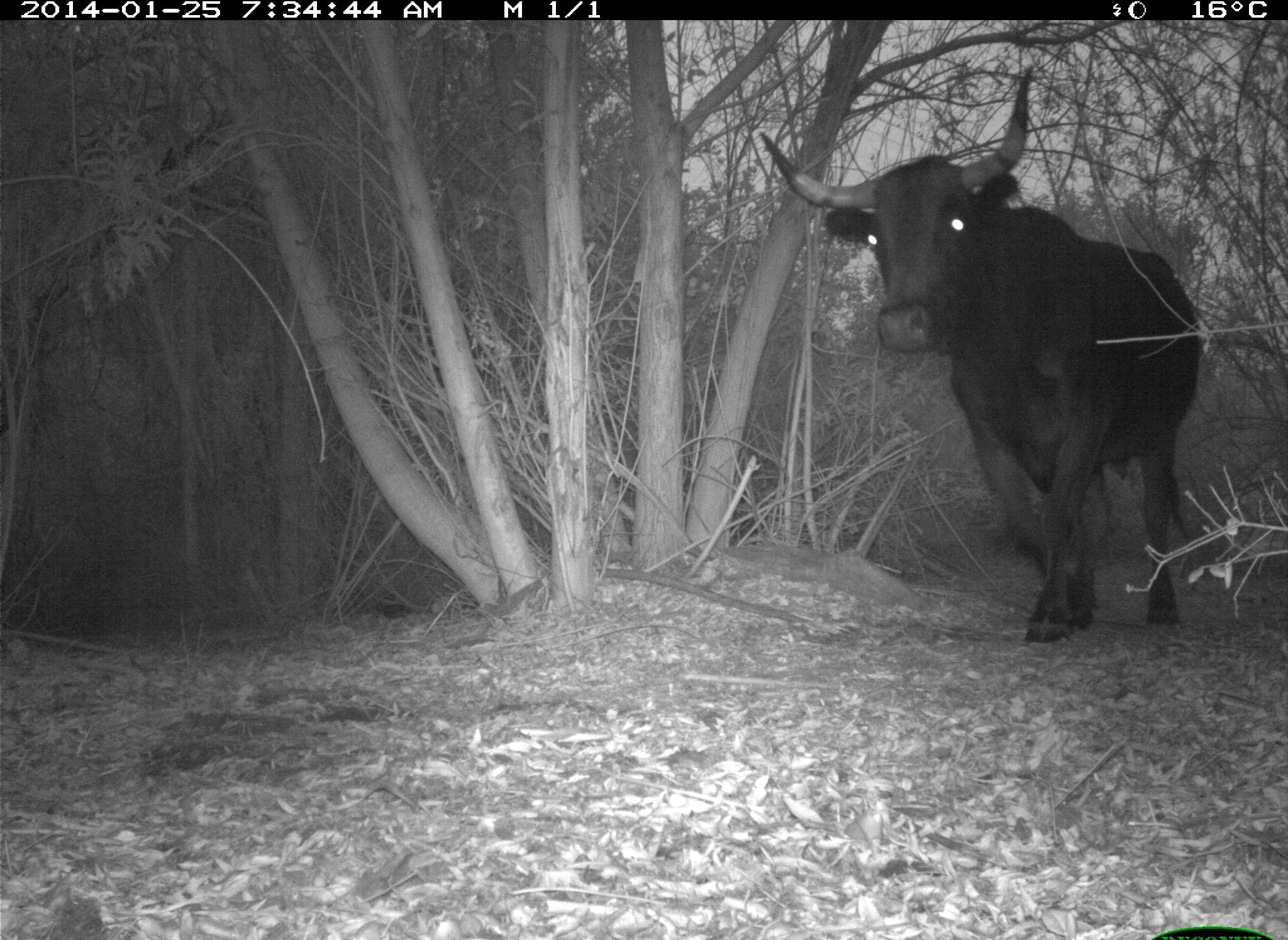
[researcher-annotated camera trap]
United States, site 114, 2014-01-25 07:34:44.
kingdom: Animalia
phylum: Chordata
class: Mammalia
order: Artiodactyla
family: Bovidae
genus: Bos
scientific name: Bos taurus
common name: cow